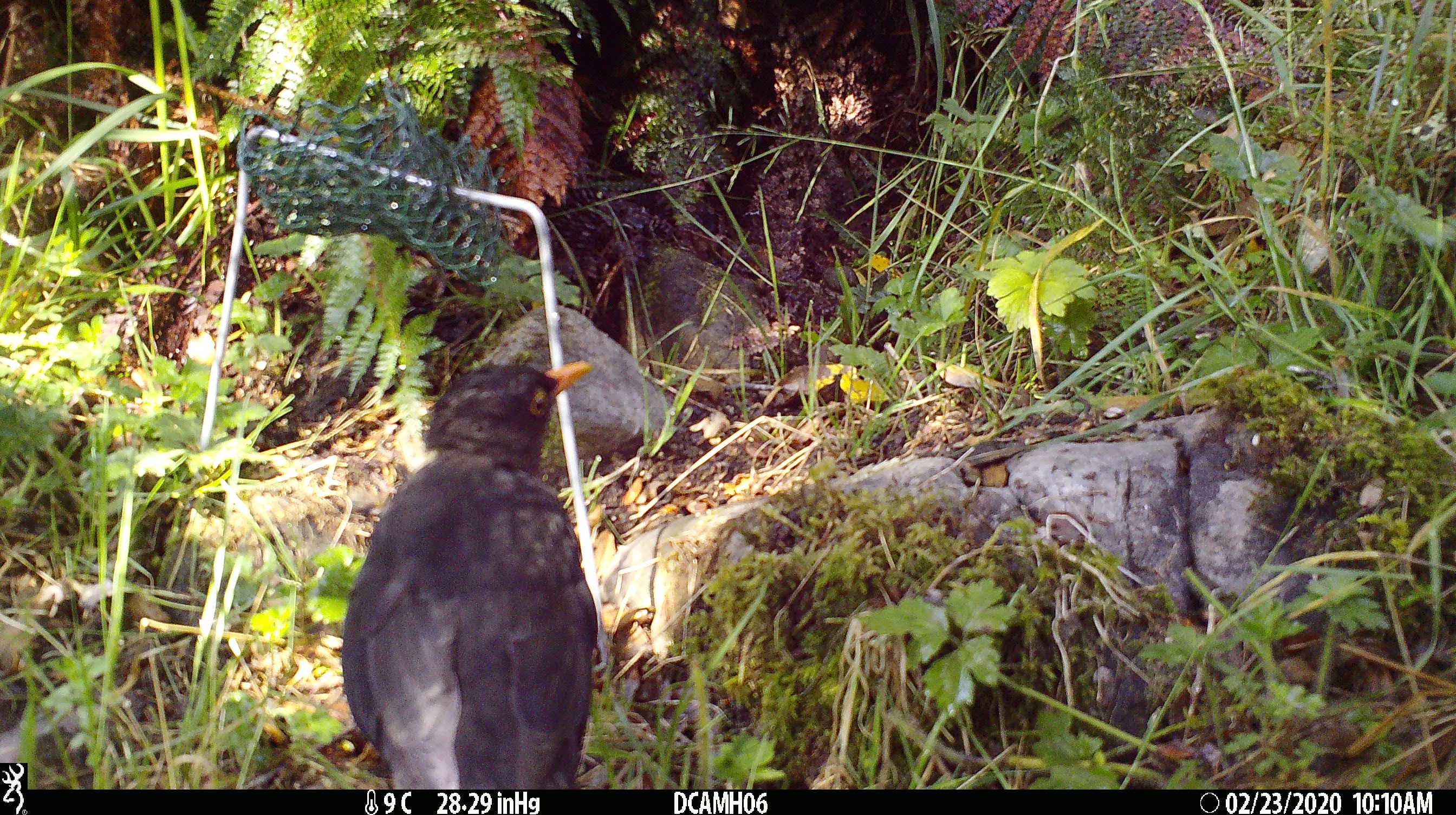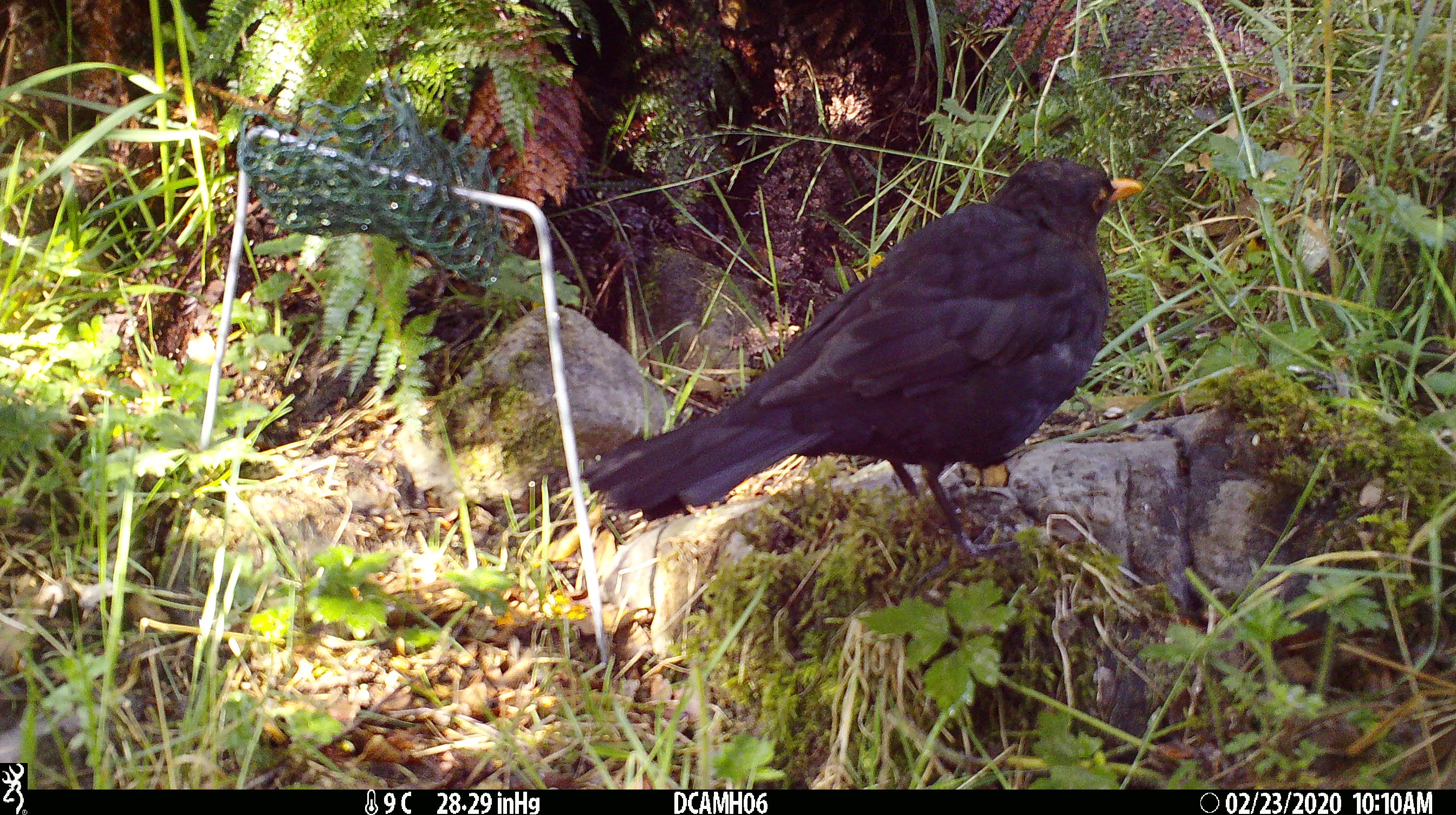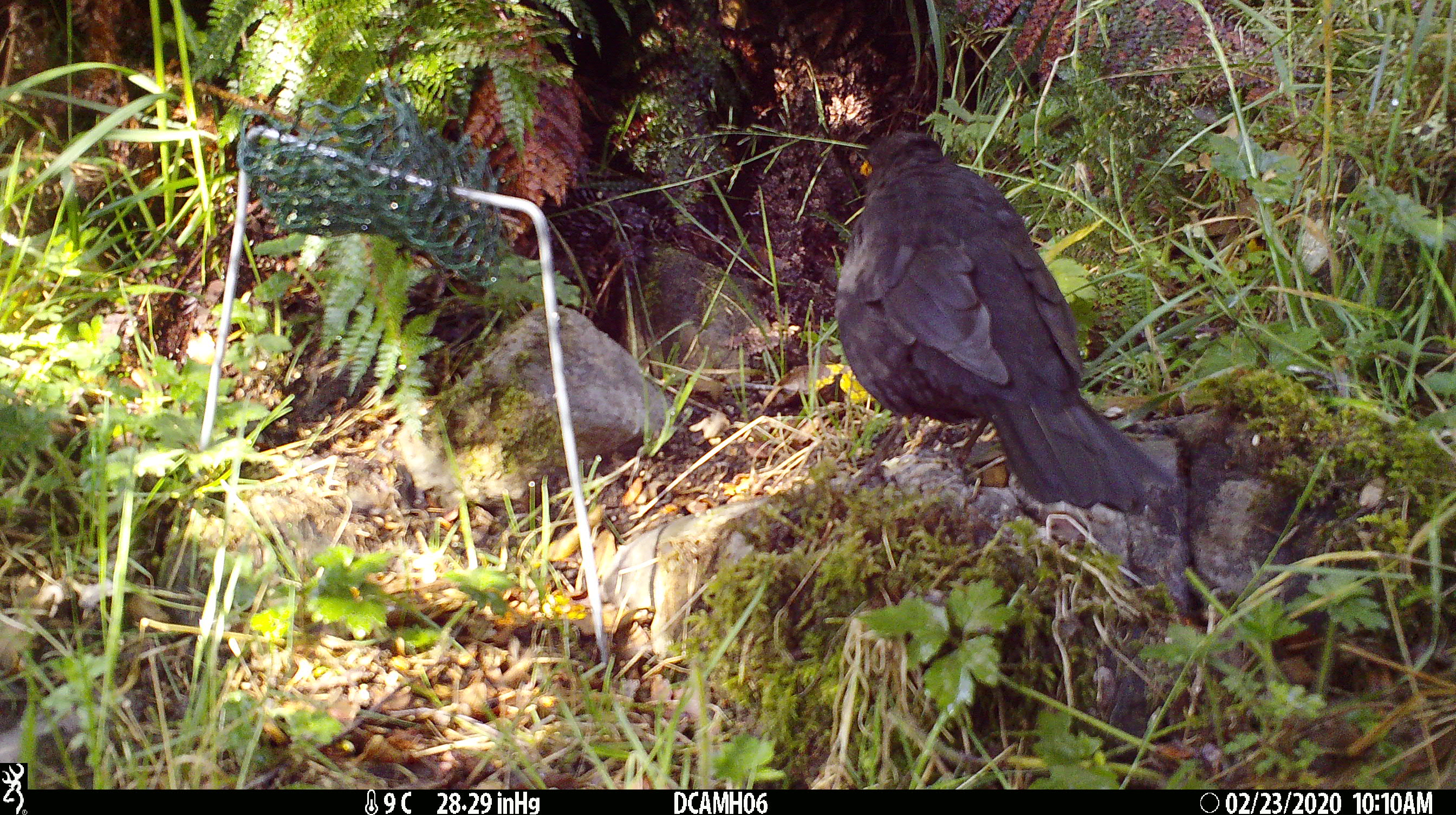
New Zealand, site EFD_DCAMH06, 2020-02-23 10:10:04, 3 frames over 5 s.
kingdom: Animalia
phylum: Chordata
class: Aves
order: Passeriformes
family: Turdidae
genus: Turdus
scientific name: Turdus merula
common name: eurasian blackbird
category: blackbird